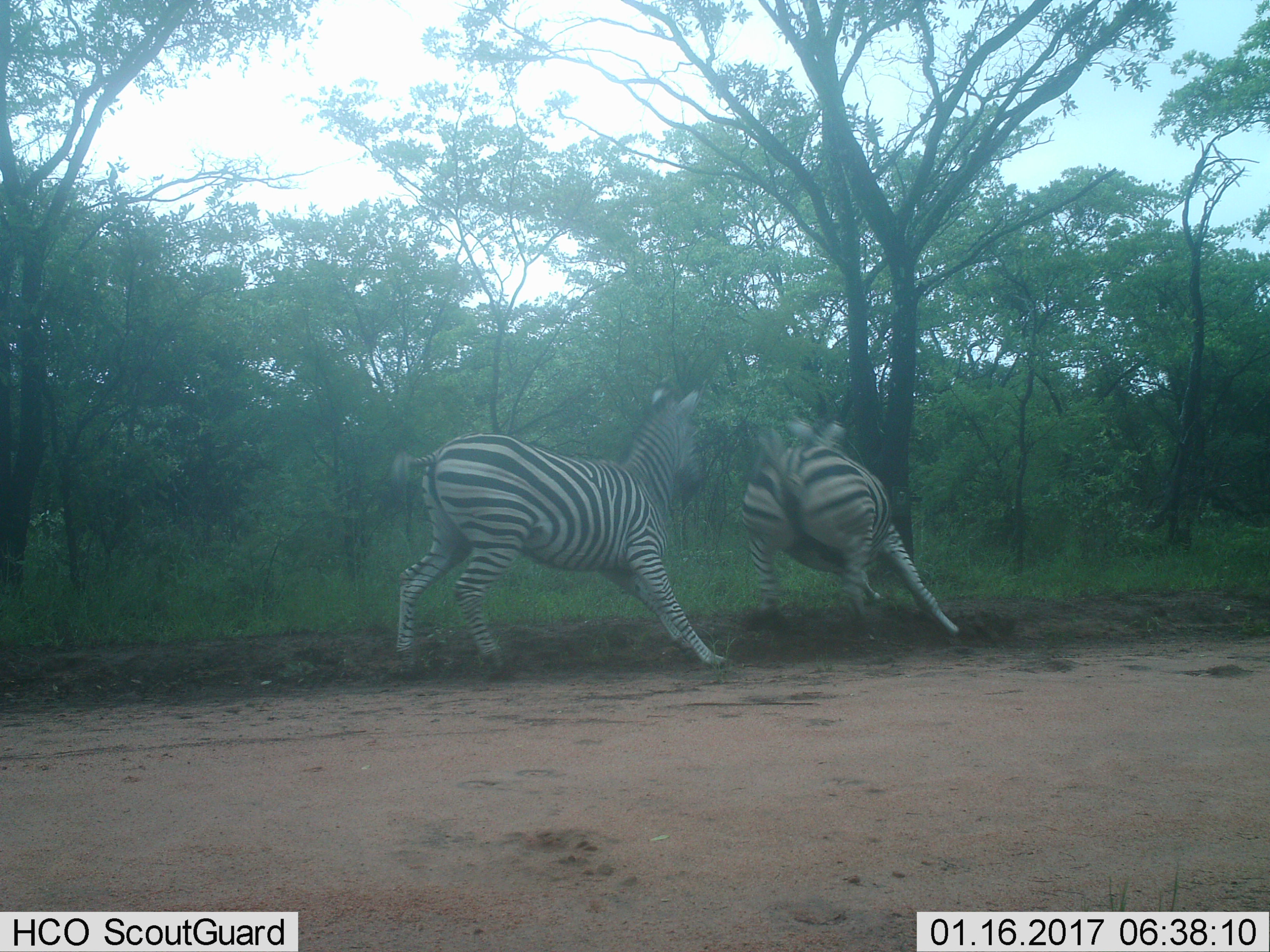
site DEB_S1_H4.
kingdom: Animalia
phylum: Chordata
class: Mammalia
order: Perissodactyla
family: Equidae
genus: Equus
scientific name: Equus quagga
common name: plains zebra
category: zebraplains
Zebraplains (plains zebra) (Equus quagga), count 2. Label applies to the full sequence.